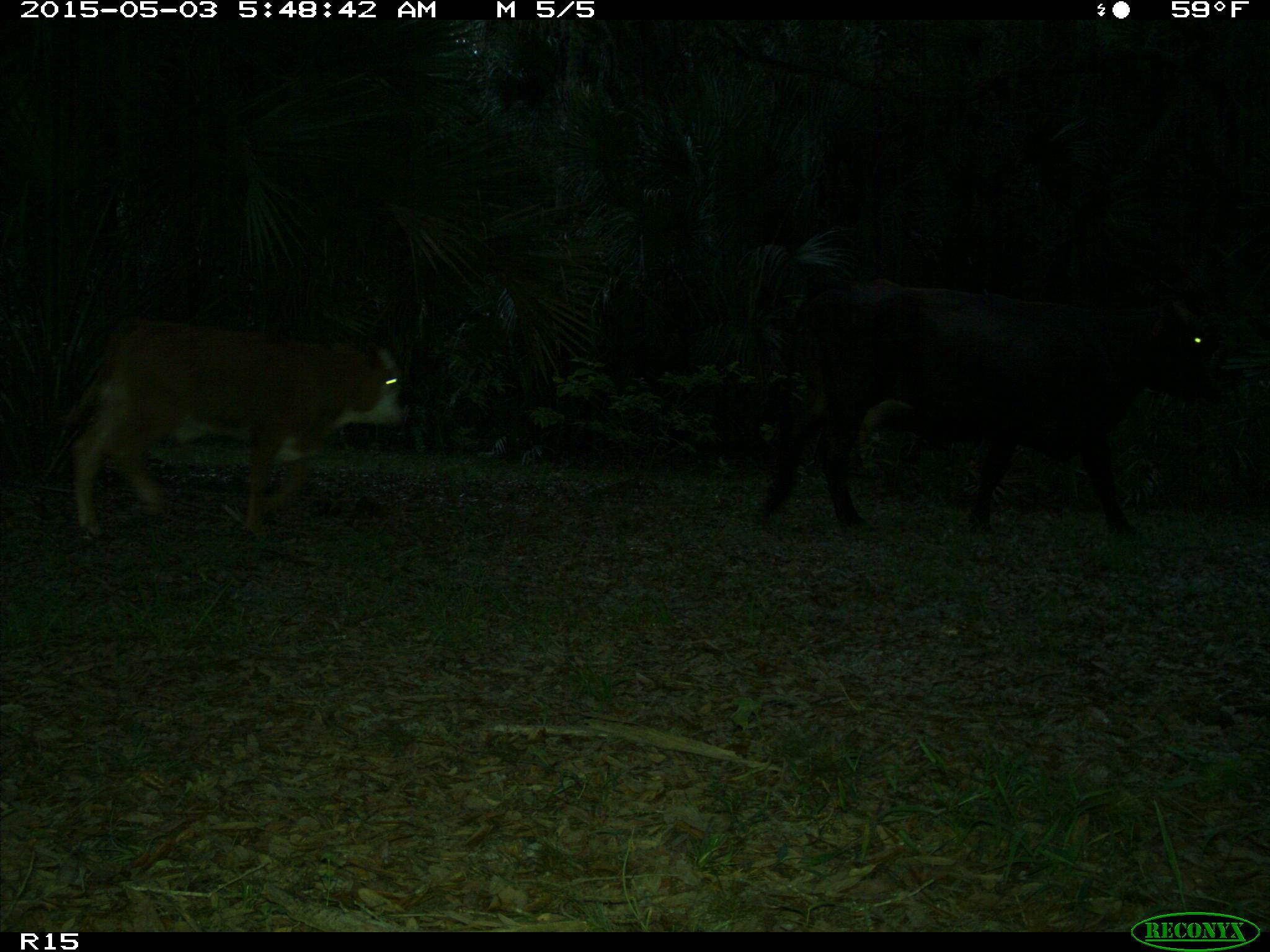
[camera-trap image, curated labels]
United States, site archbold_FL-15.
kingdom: Animalia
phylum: Chordata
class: Mammalia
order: Artiodactyla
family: Bovidae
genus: Bos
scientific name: Bos taurus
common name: domestic cow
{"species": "Bos taurus (domestic cow)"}